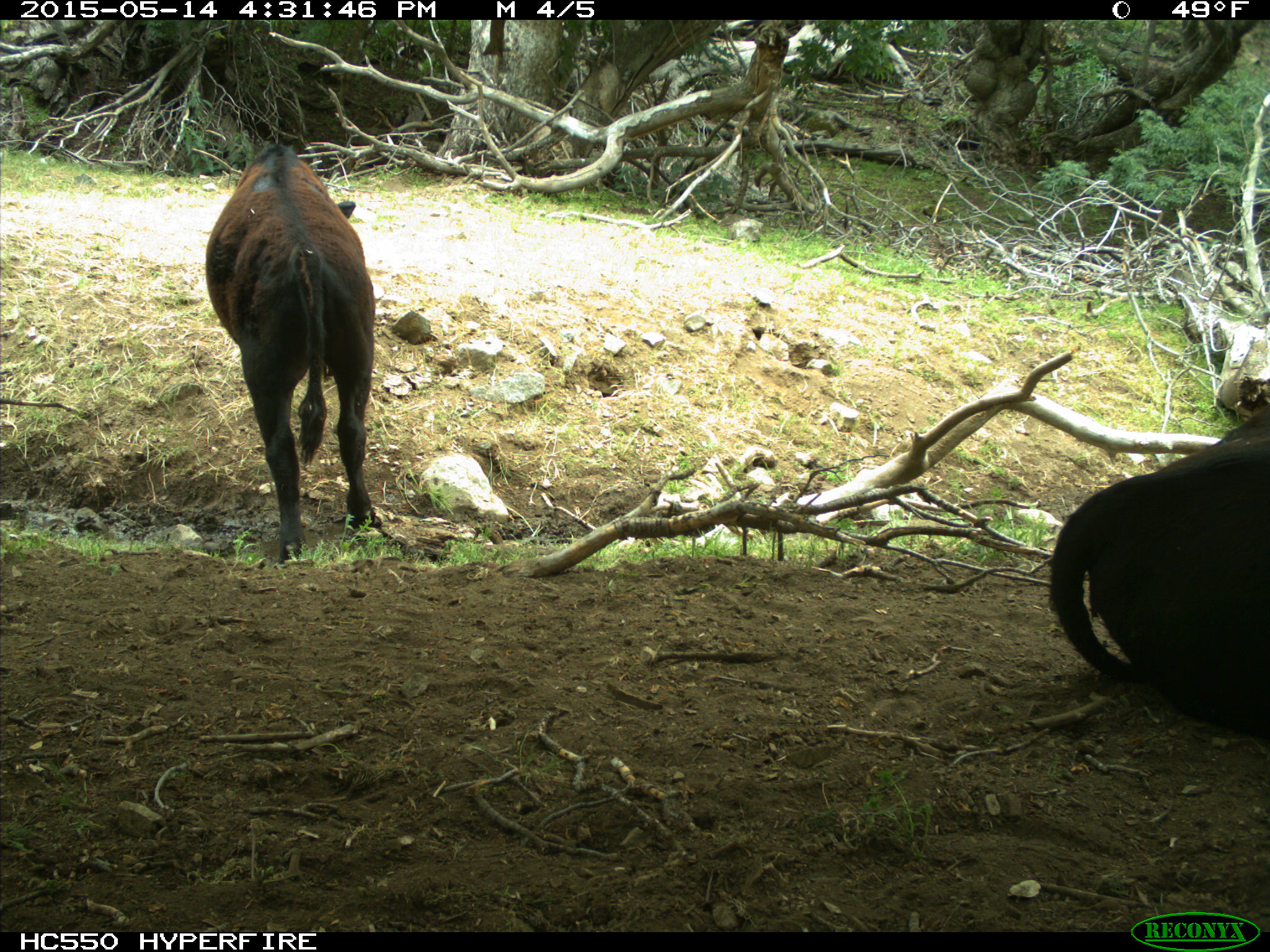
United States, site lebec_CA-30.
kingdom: Animalia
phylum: Chordata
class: Mammalia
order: Artiodactyla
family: Bovidae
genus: Bos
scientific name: Bos taurus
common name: domestic cow